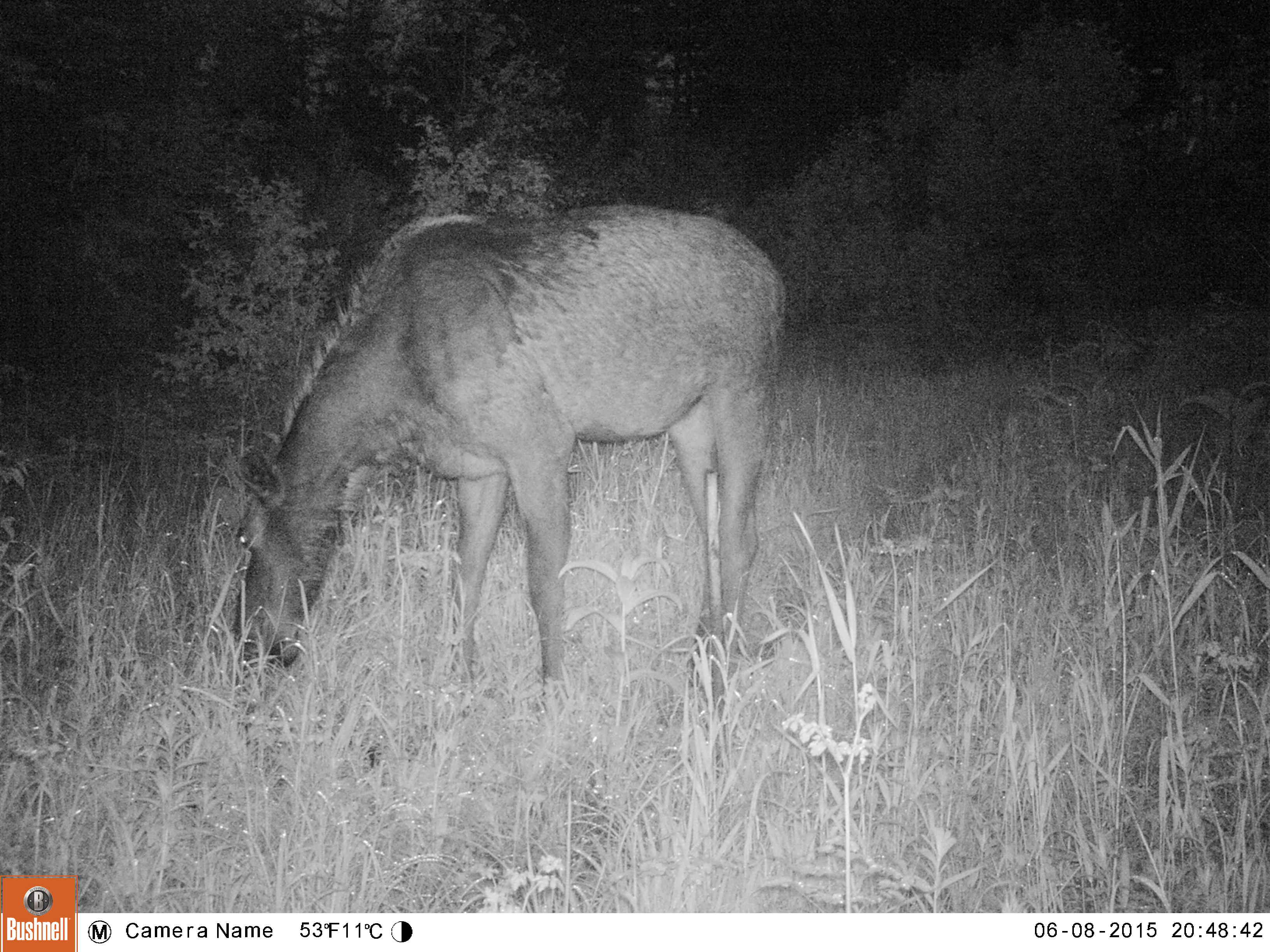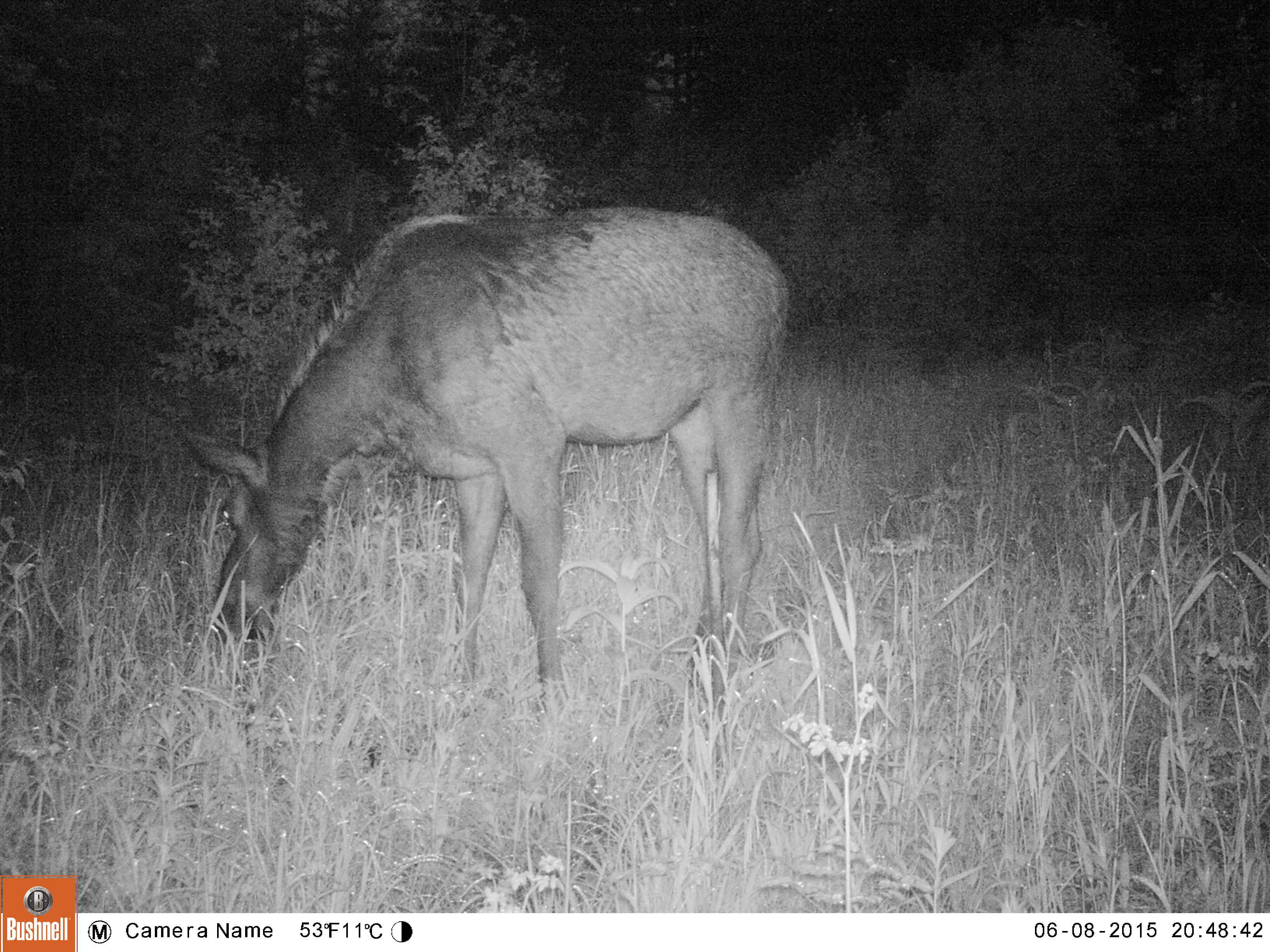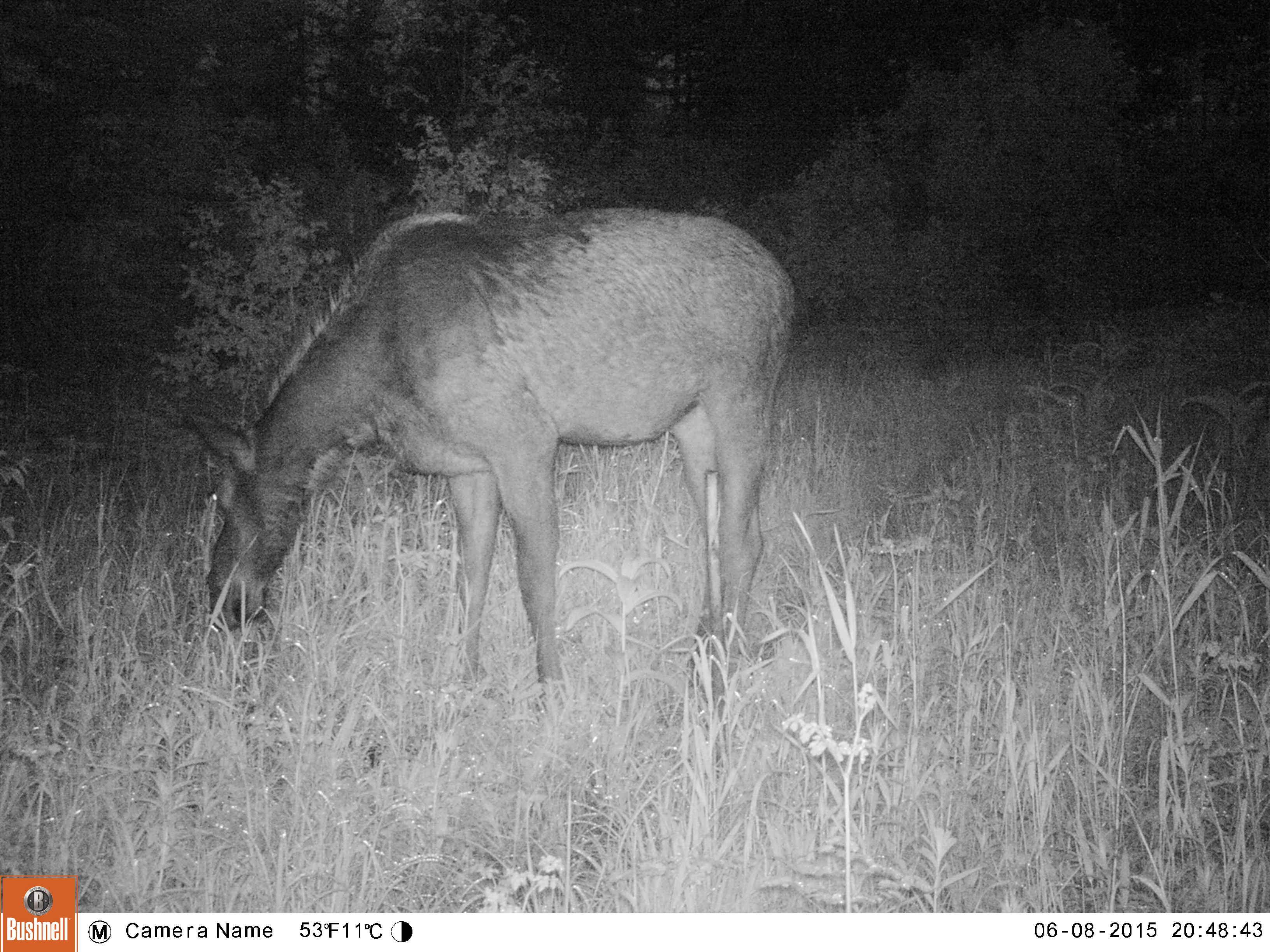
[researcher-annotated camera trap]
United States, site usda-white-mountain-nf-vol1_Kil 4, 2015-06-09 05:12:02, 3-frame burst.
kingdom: Animalia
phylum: Chordata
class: Mammalia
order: Artiodactyla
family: Cervidae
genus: Alces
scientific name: Alces alces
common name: moose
Moose (Alces alces).